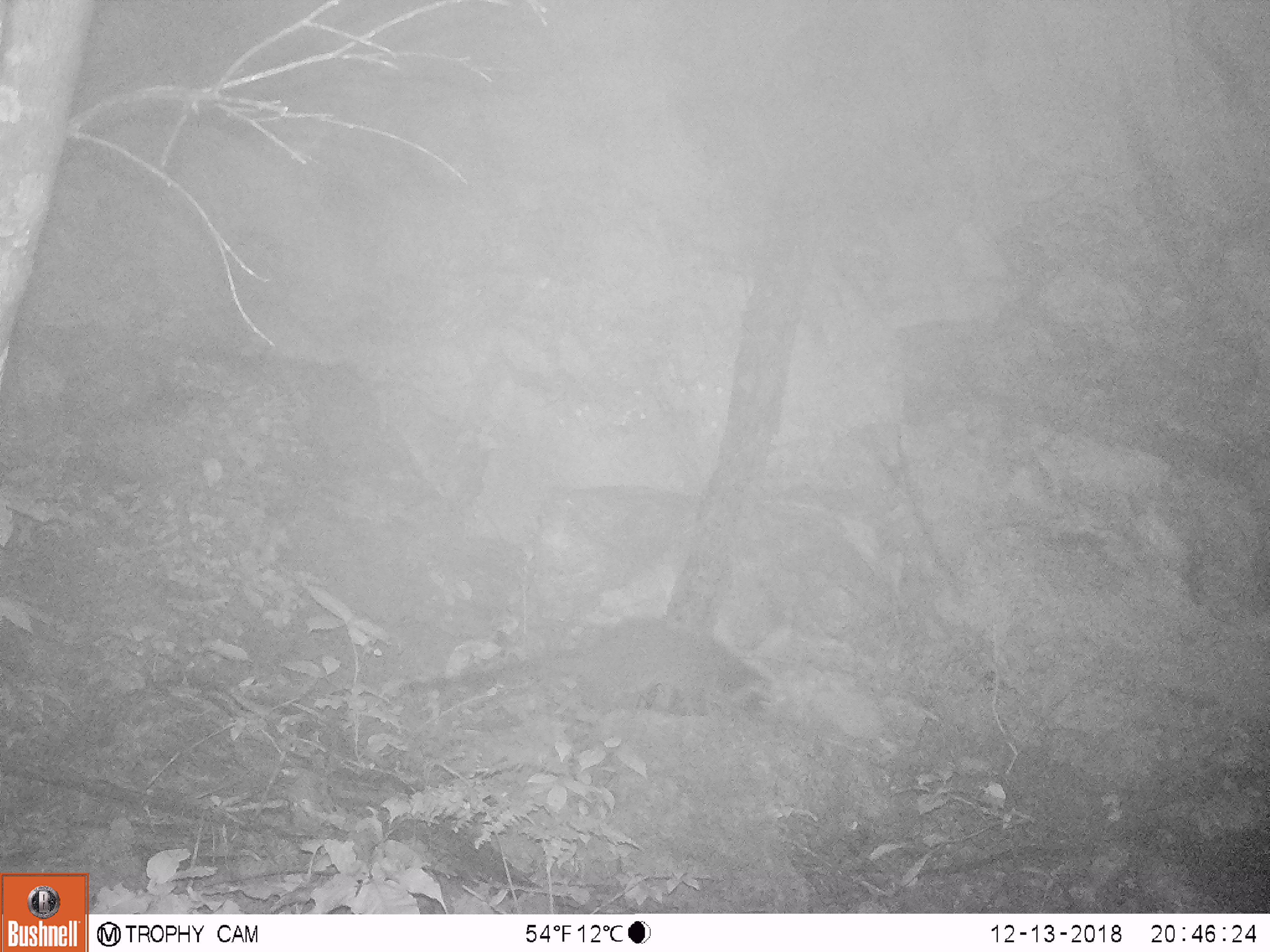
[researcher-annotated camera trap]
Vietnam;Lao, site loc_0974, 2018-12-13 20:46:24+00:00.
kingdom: Animalia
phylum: Chordata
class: Mammalia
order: Carnivora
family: Viverridae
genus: Paguma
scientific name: Paguma larvata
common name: masked palm civet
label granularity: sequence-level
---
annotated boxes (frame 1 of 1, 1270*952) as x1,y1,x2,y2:
masked palm civet: 403,617,774,722